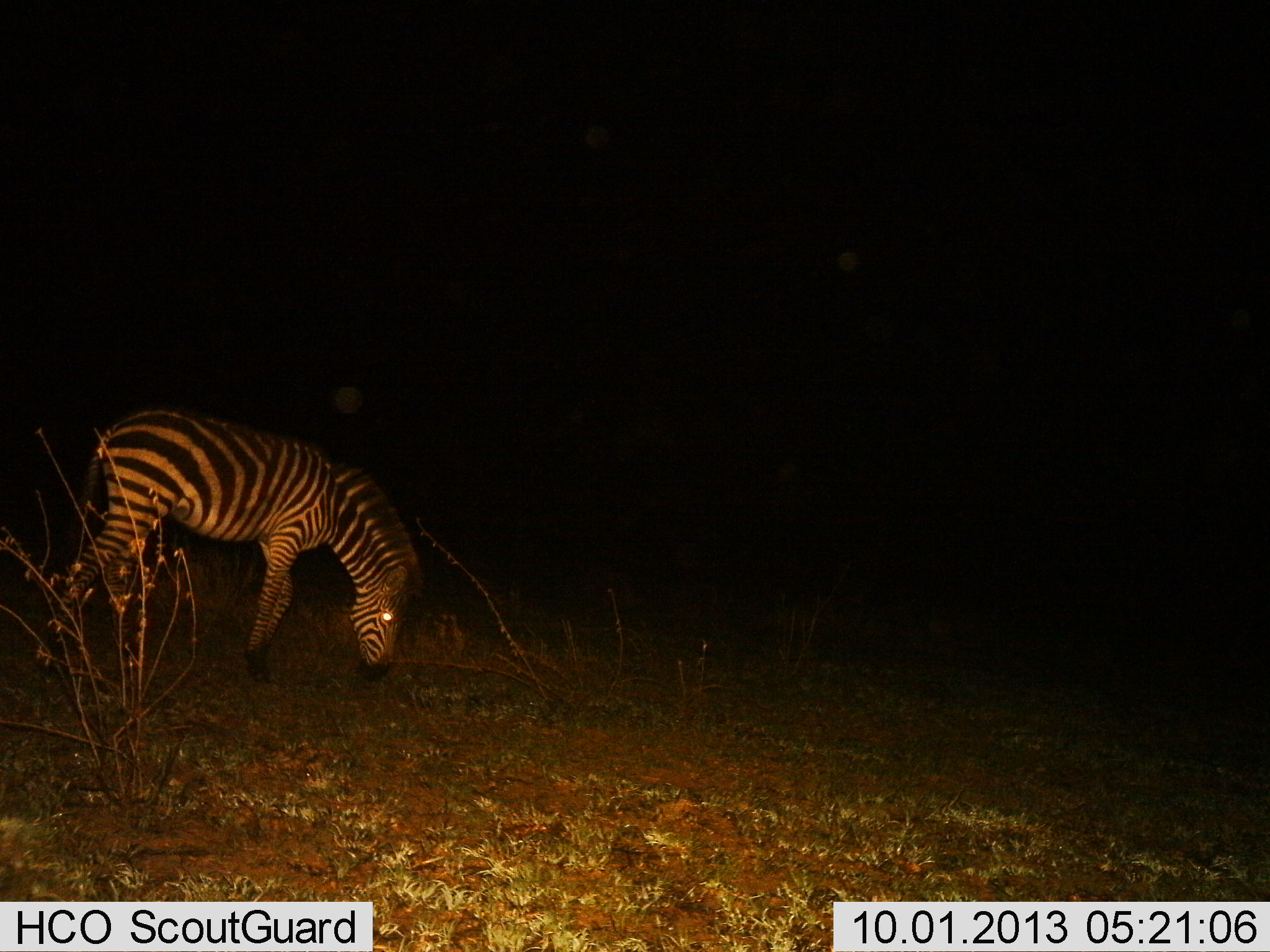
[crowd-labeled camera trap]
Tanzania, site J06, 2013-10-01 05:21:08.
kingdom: Animalia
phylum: Chordata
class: Mammalia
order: Perissodactyla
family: Equidae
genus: Equus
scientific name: Equus quagga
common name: plains zebra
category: zebra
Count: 1.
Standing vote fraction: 25%.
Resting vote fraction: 0%.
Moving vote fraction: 8%.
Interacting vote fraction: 0%.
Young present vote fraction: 4%.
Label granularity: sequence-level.